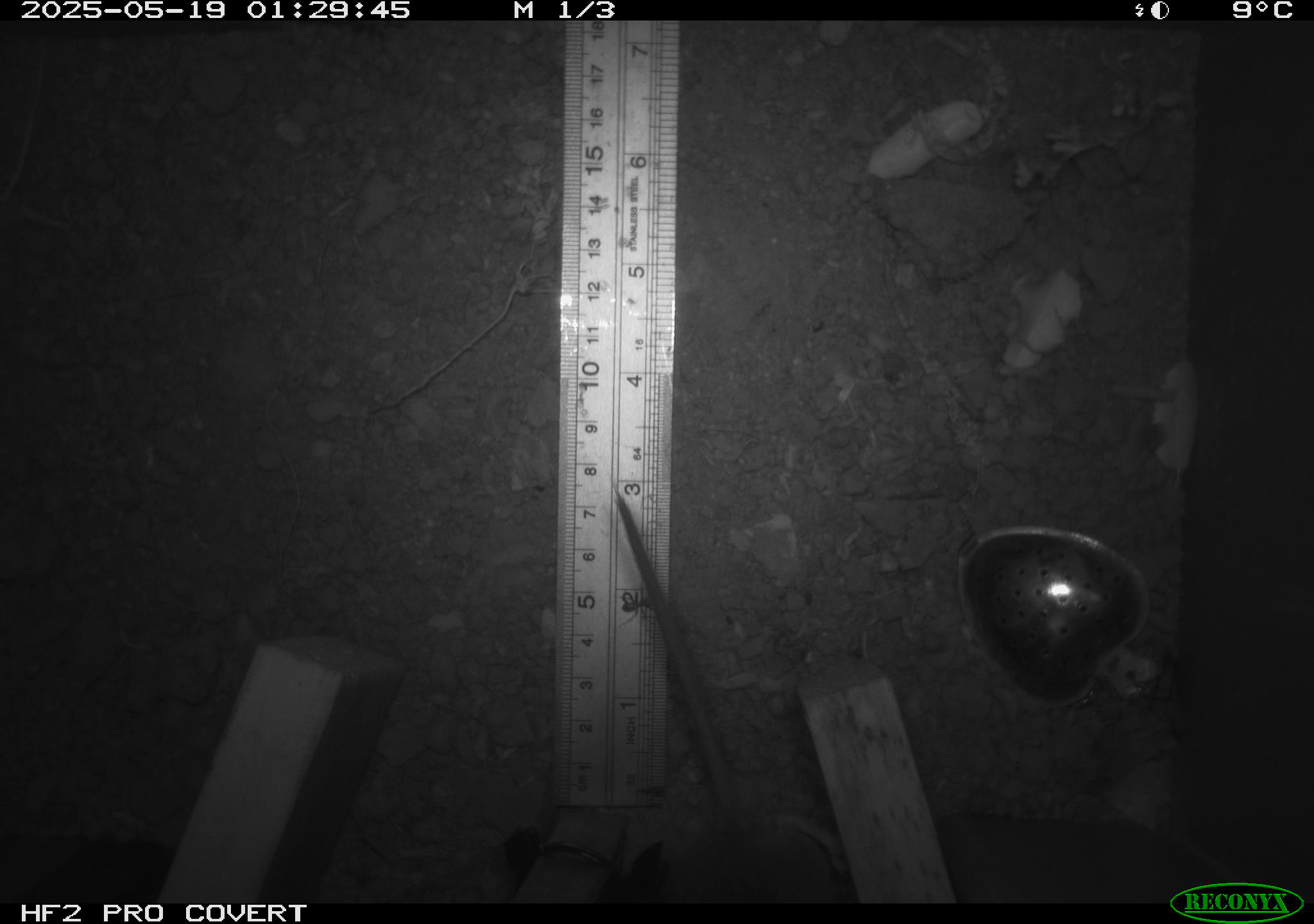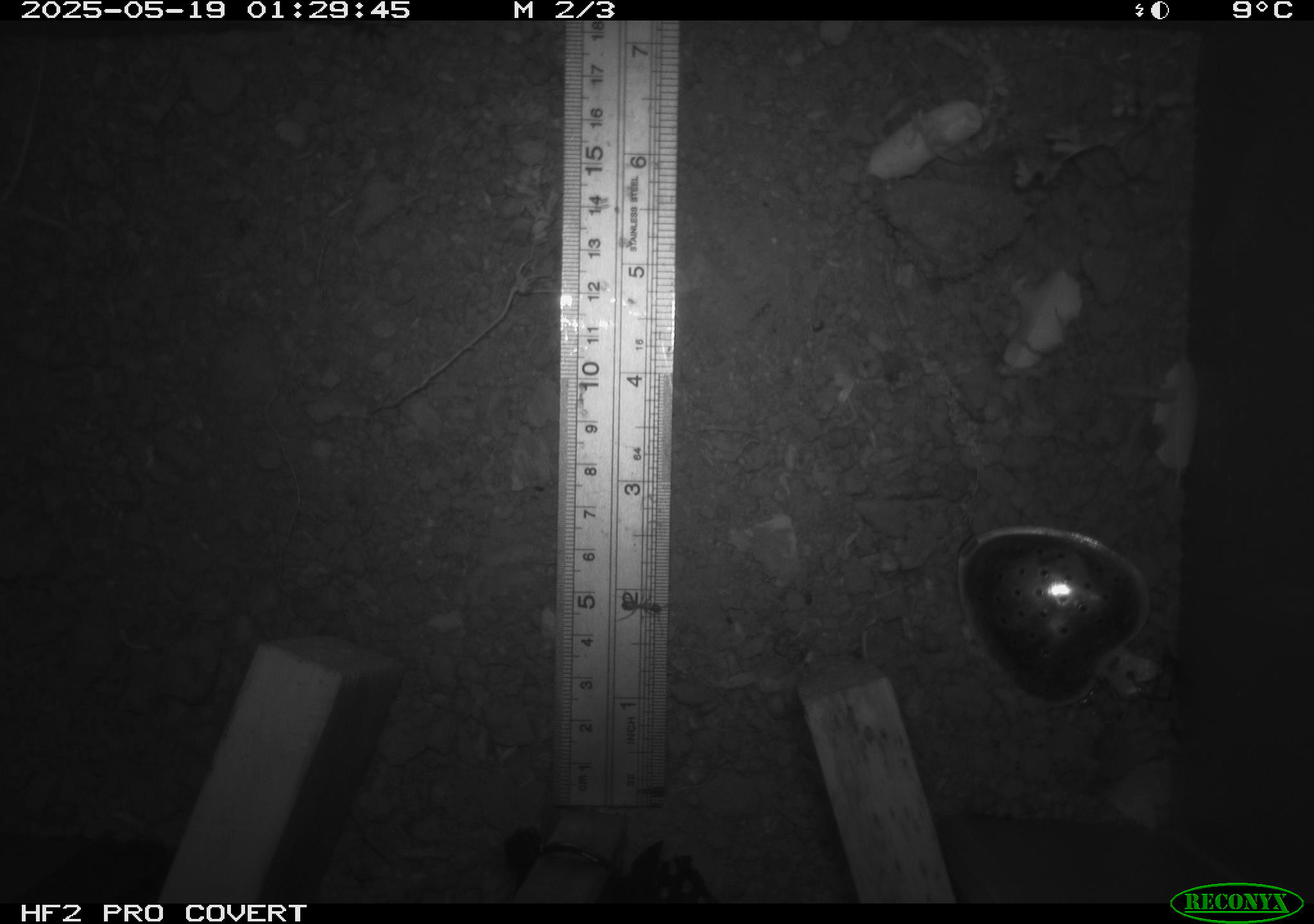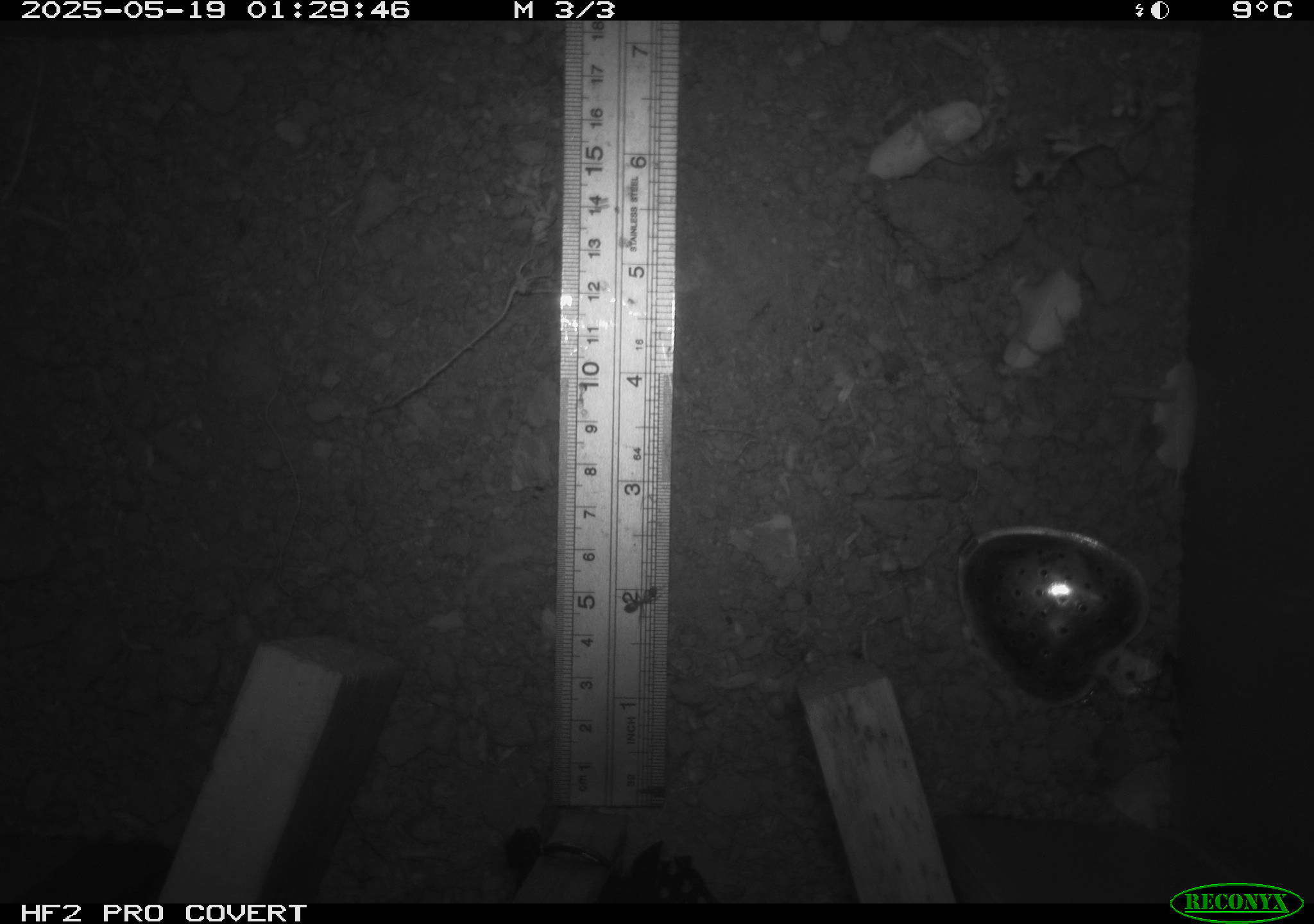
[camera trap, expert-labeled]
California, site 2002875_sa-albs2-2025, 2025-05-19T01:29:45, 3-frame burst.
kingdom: Animalia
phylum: Chordata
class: Mammalia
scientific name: Mammalia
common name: small mammal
Small mammal (Mammalia).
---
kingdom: Animalia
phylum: Arthropoda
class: Insecta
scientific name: Insecta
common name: insect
Insect (Insecta).